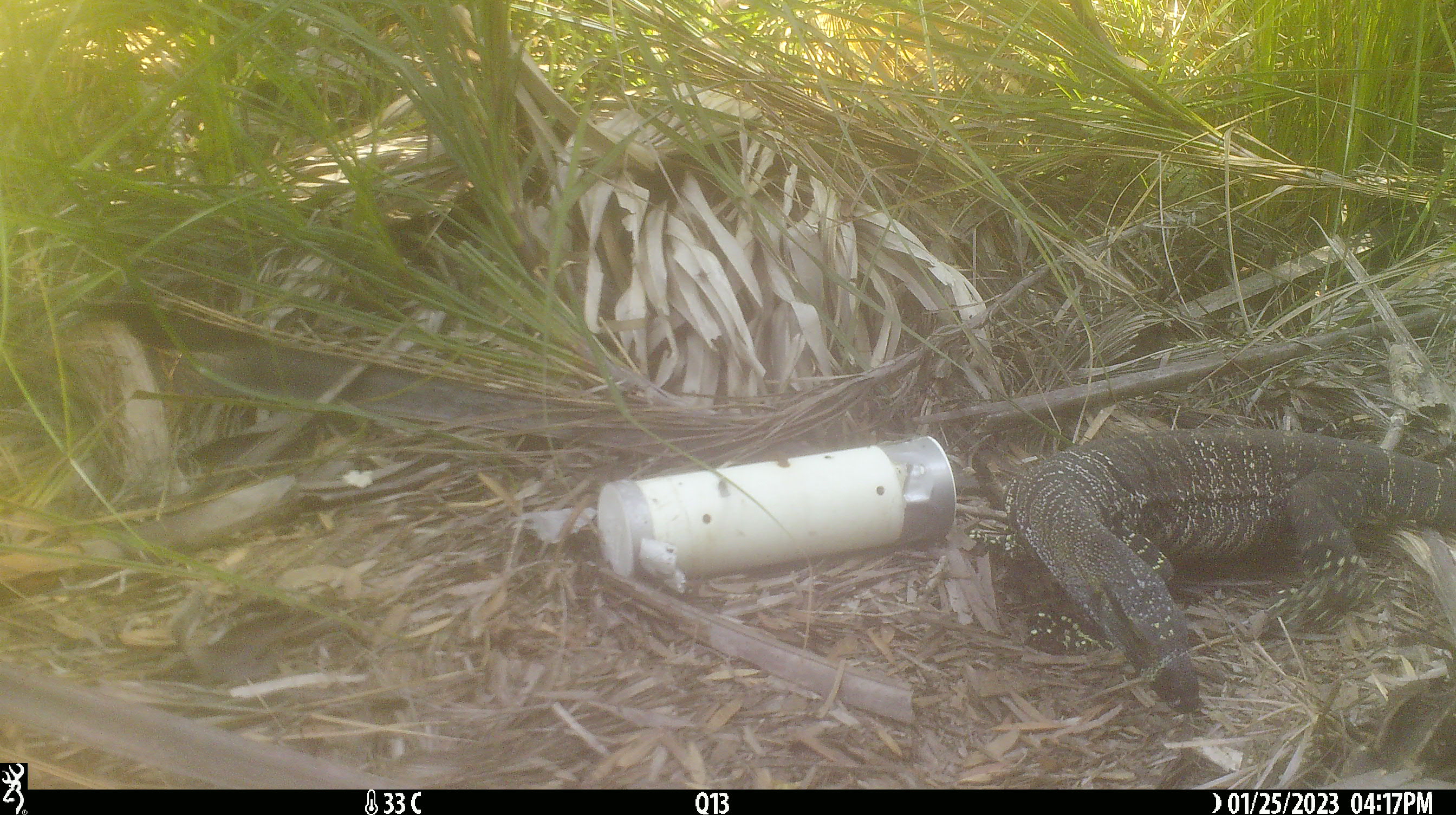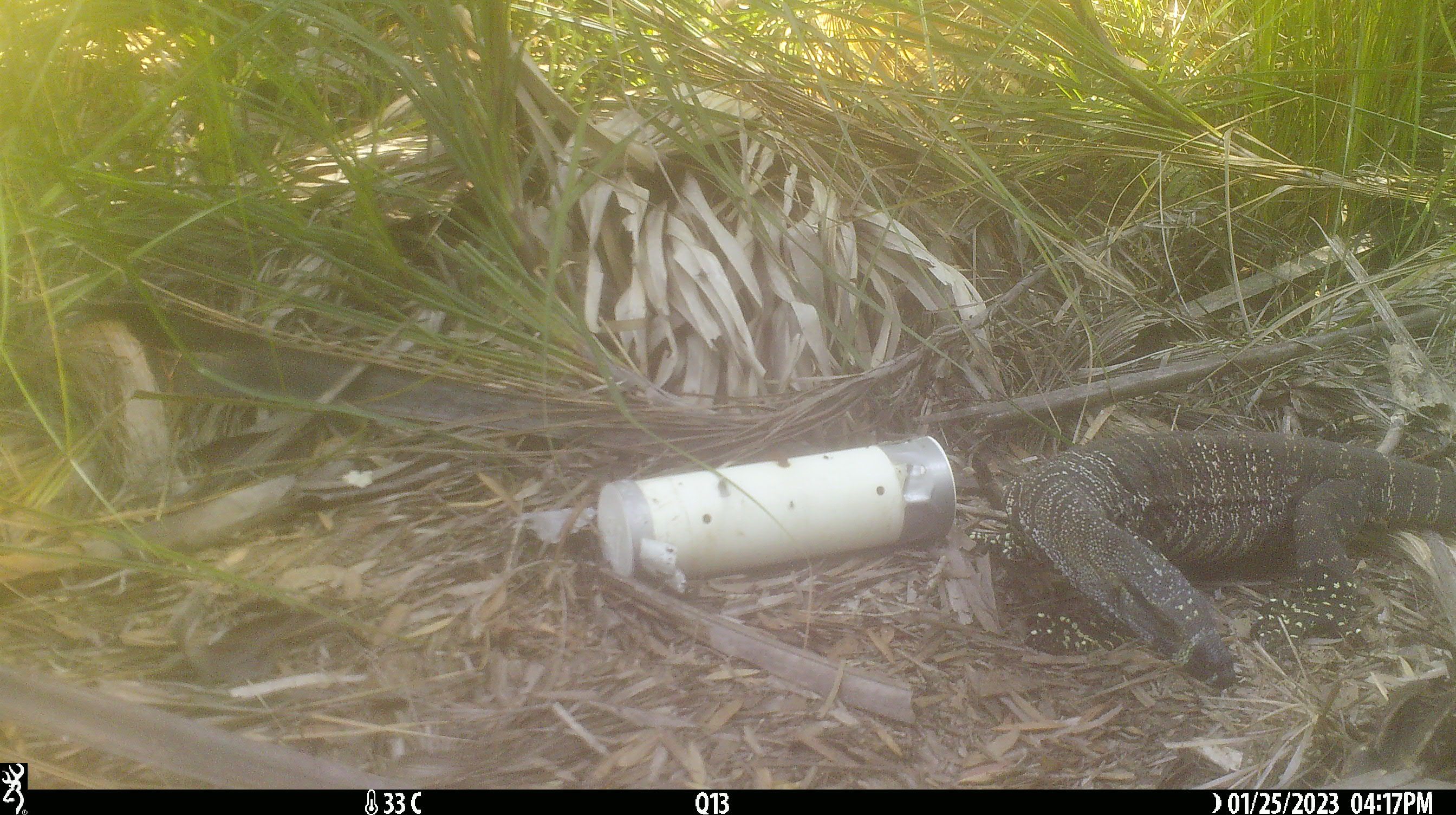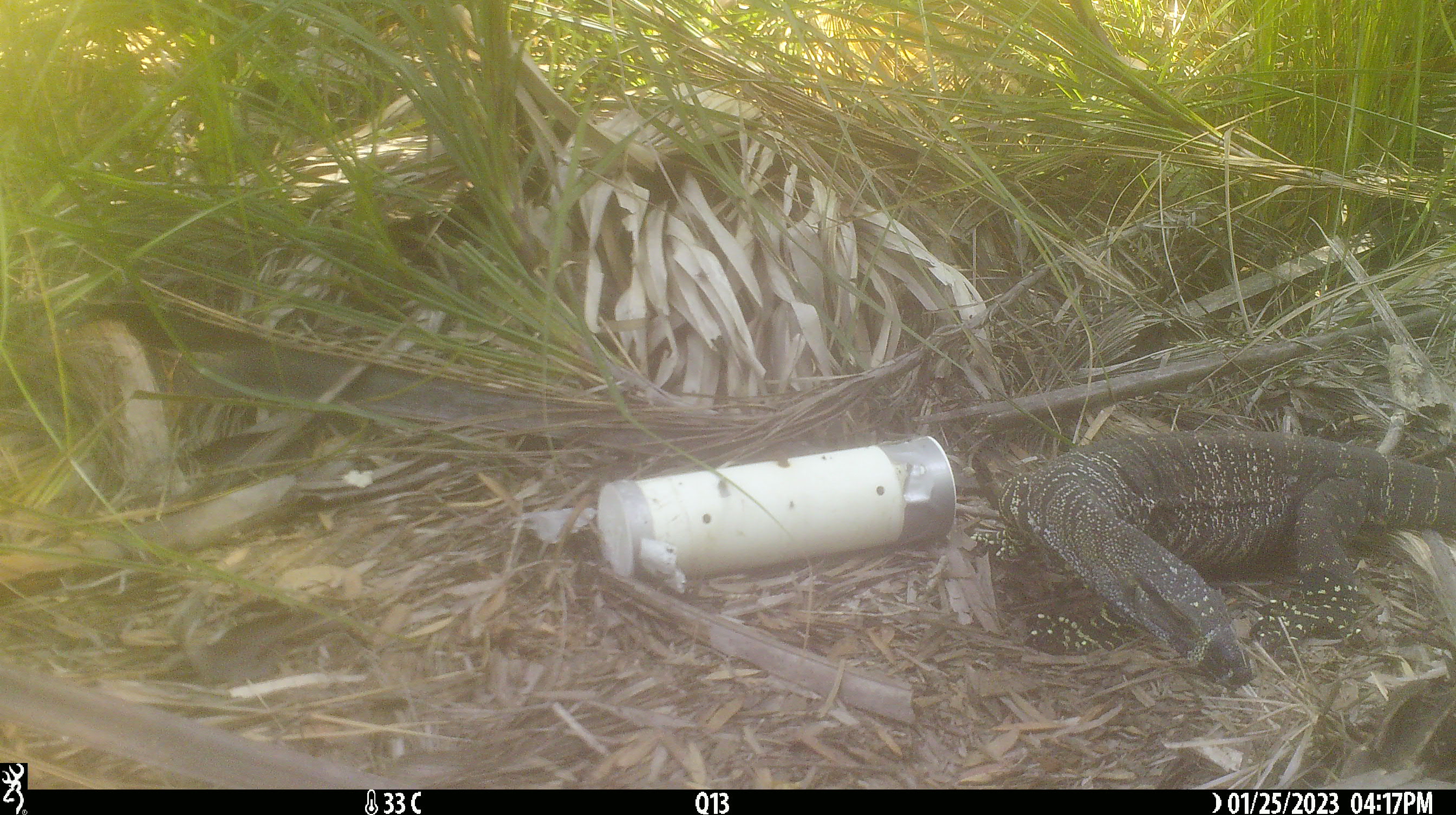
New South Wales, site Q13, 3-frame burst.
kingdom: Animalia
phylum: Chordata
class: Reptilia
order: Squamata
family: Varanidae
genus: Varanus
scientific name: Varanus varius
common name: lace monitor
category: goanna